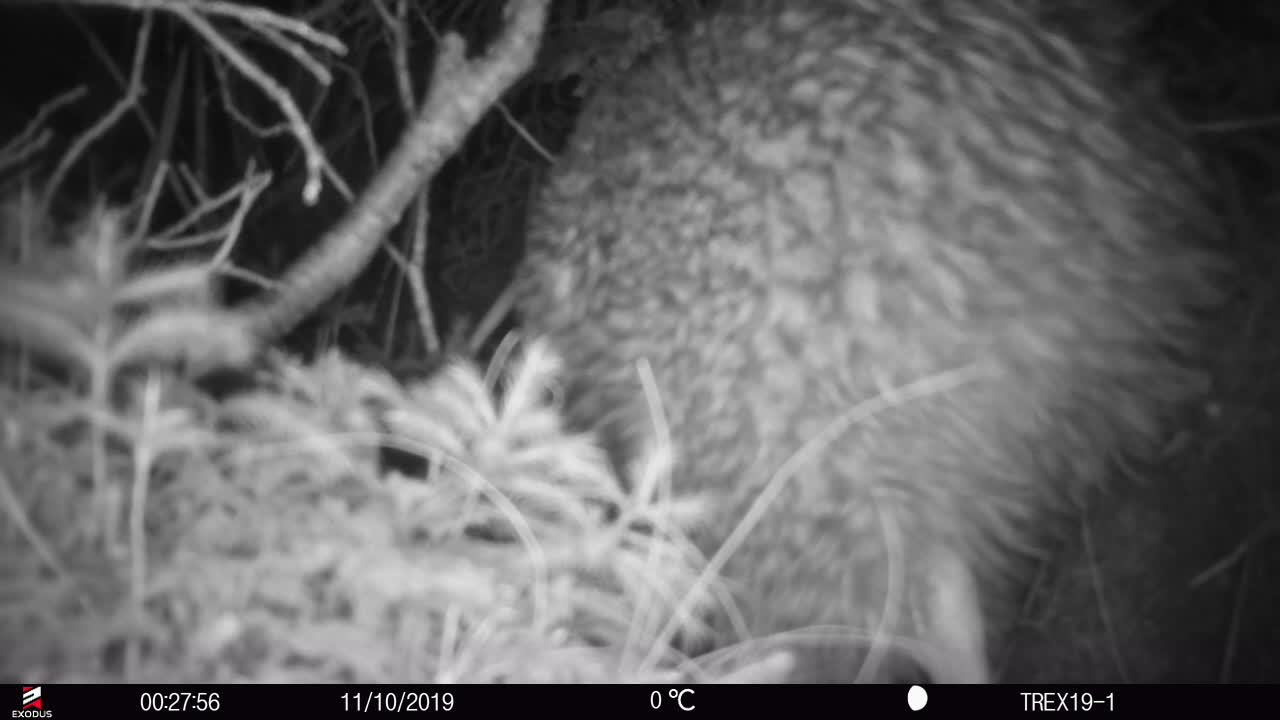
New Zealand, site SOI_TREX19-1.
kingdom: Animalia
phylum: Chordata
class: Aves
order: Apterygiformes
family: Apterygidae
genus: Apteryx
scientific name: Apteryx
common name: kiwi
Kiwi (Apteryx).